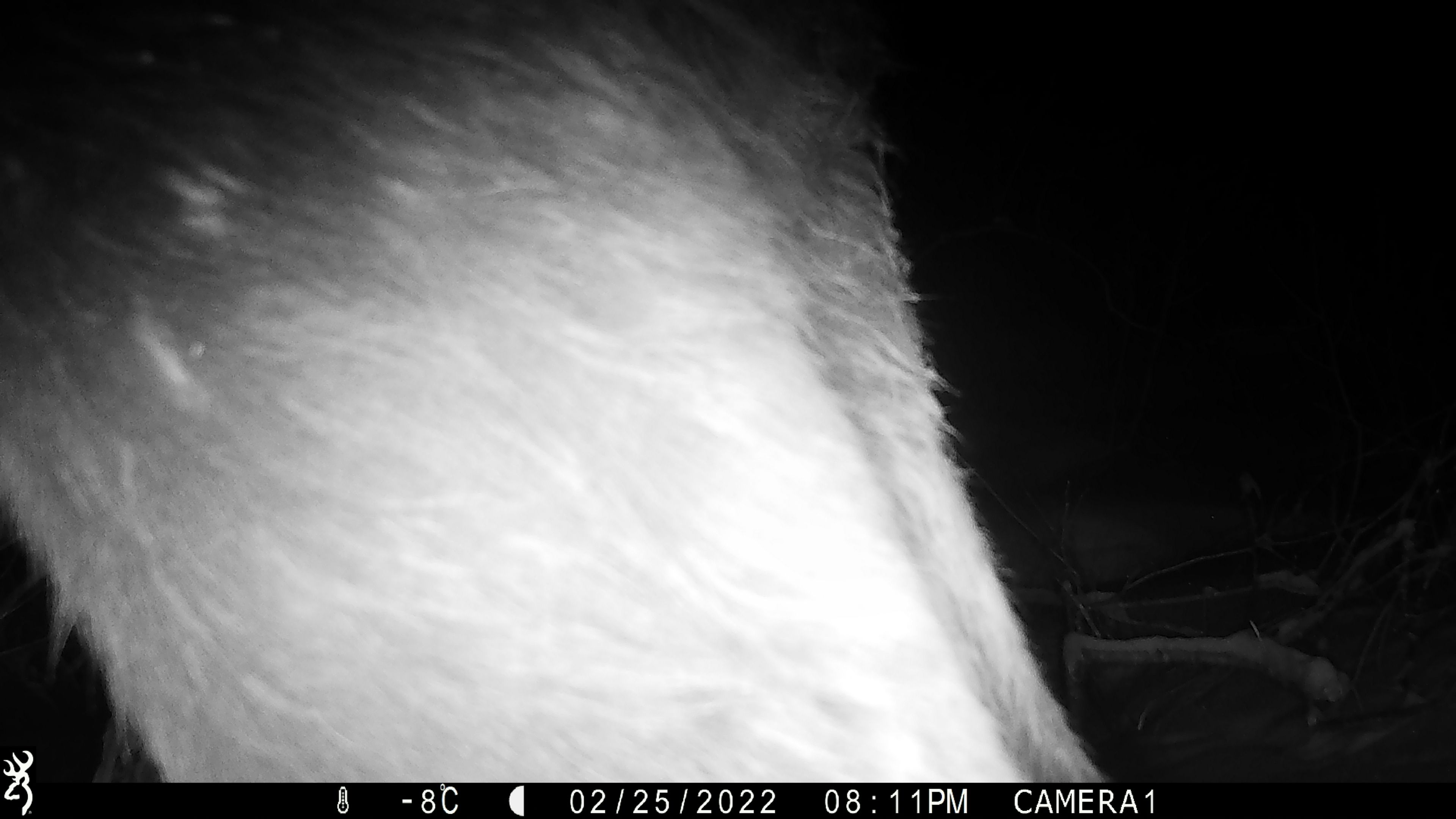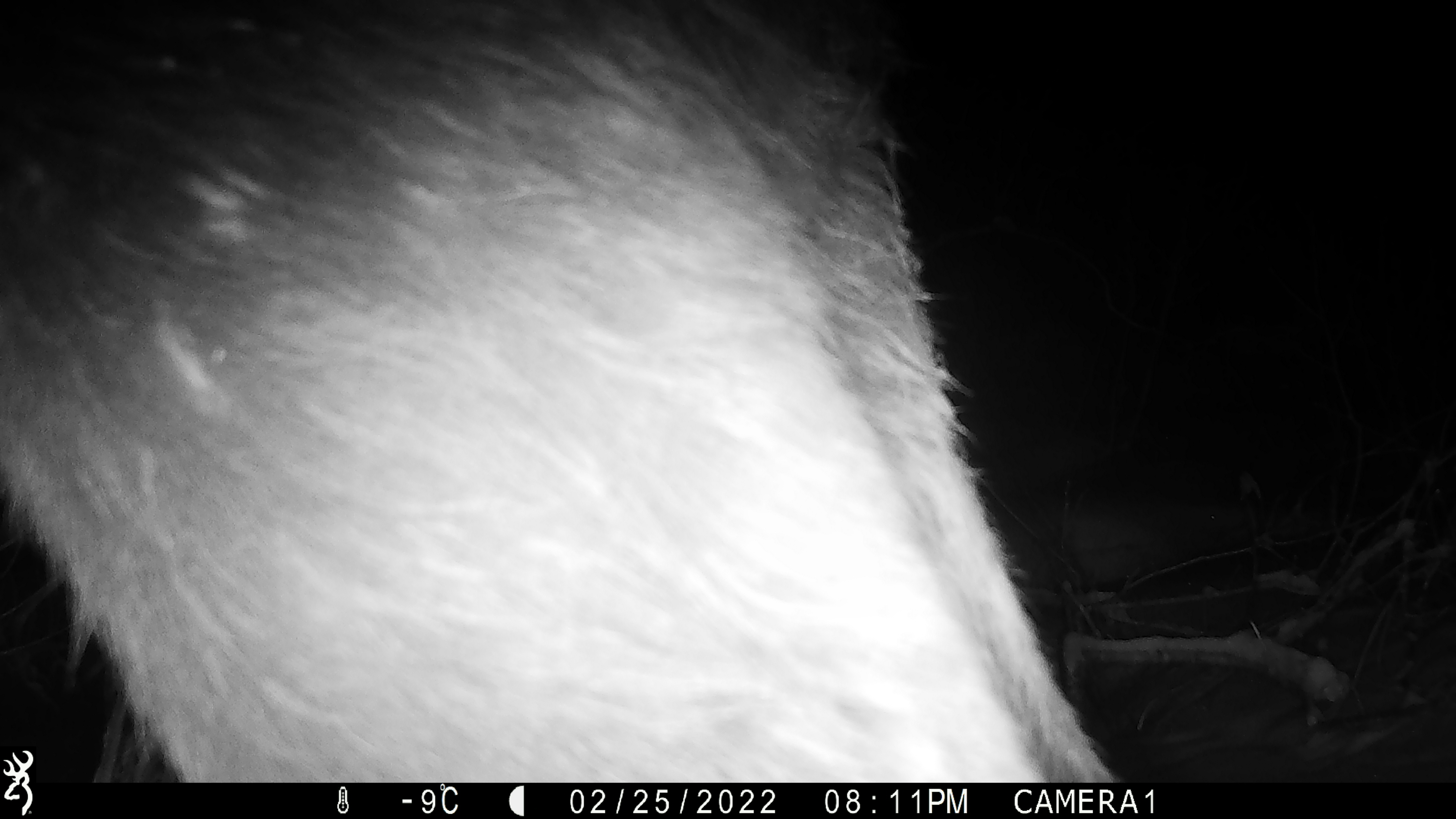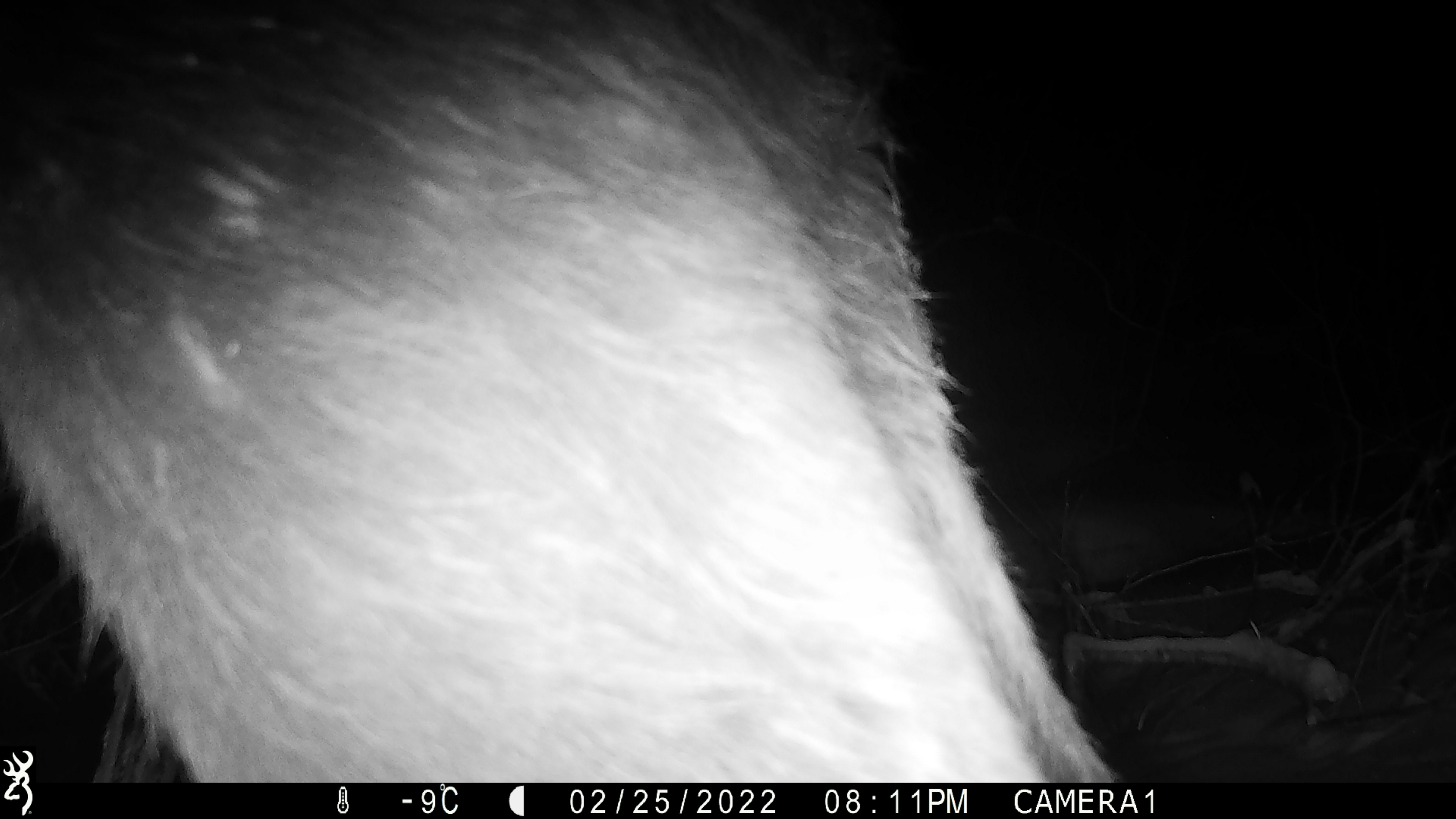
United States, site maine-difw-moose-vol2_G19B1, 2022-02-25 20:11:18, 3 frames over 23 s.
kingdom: Animalia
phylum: Chordata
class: Mammalia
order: Artiodactyla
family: Cervidae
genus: Alces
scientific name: Alces alces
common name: moose